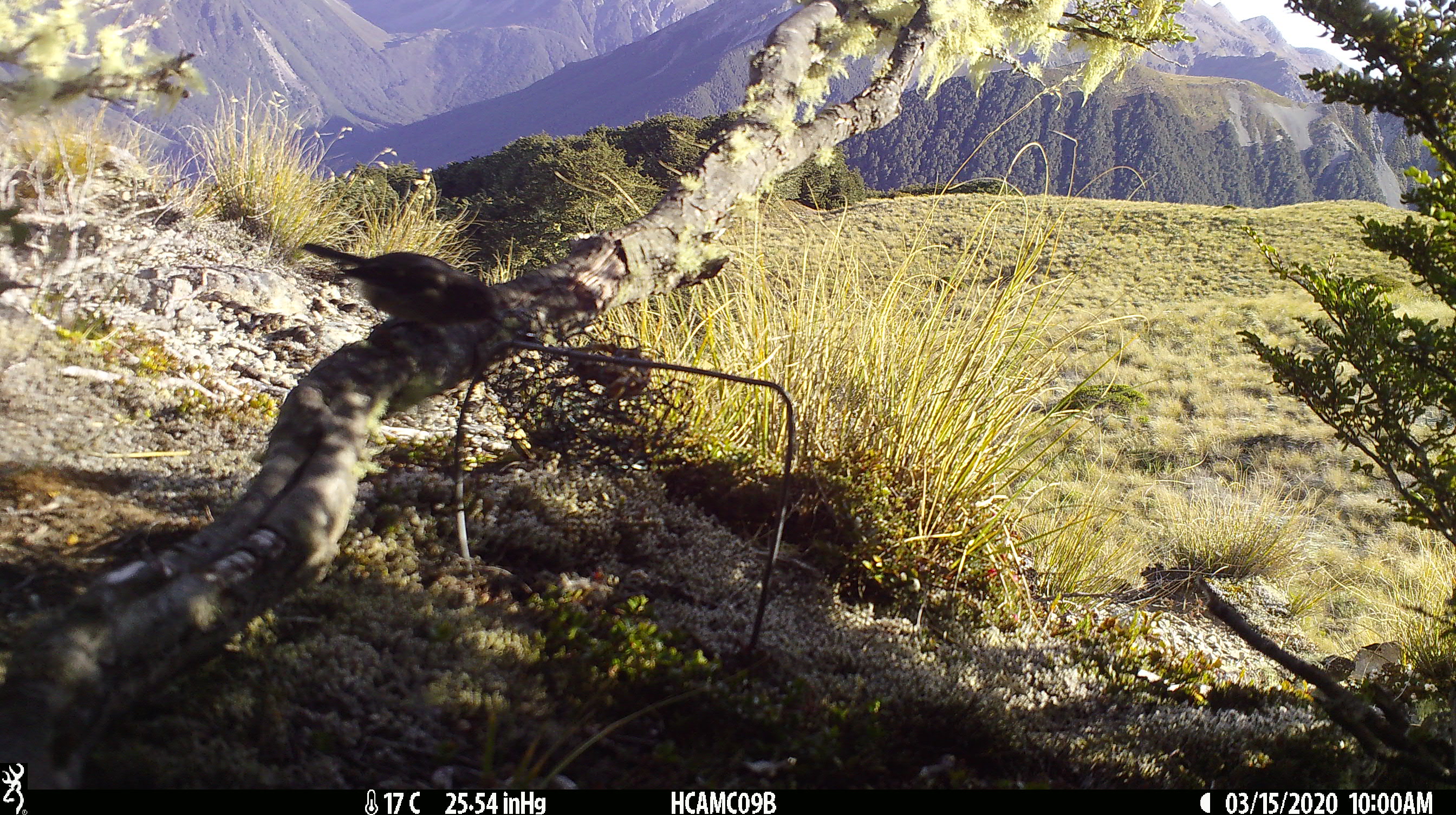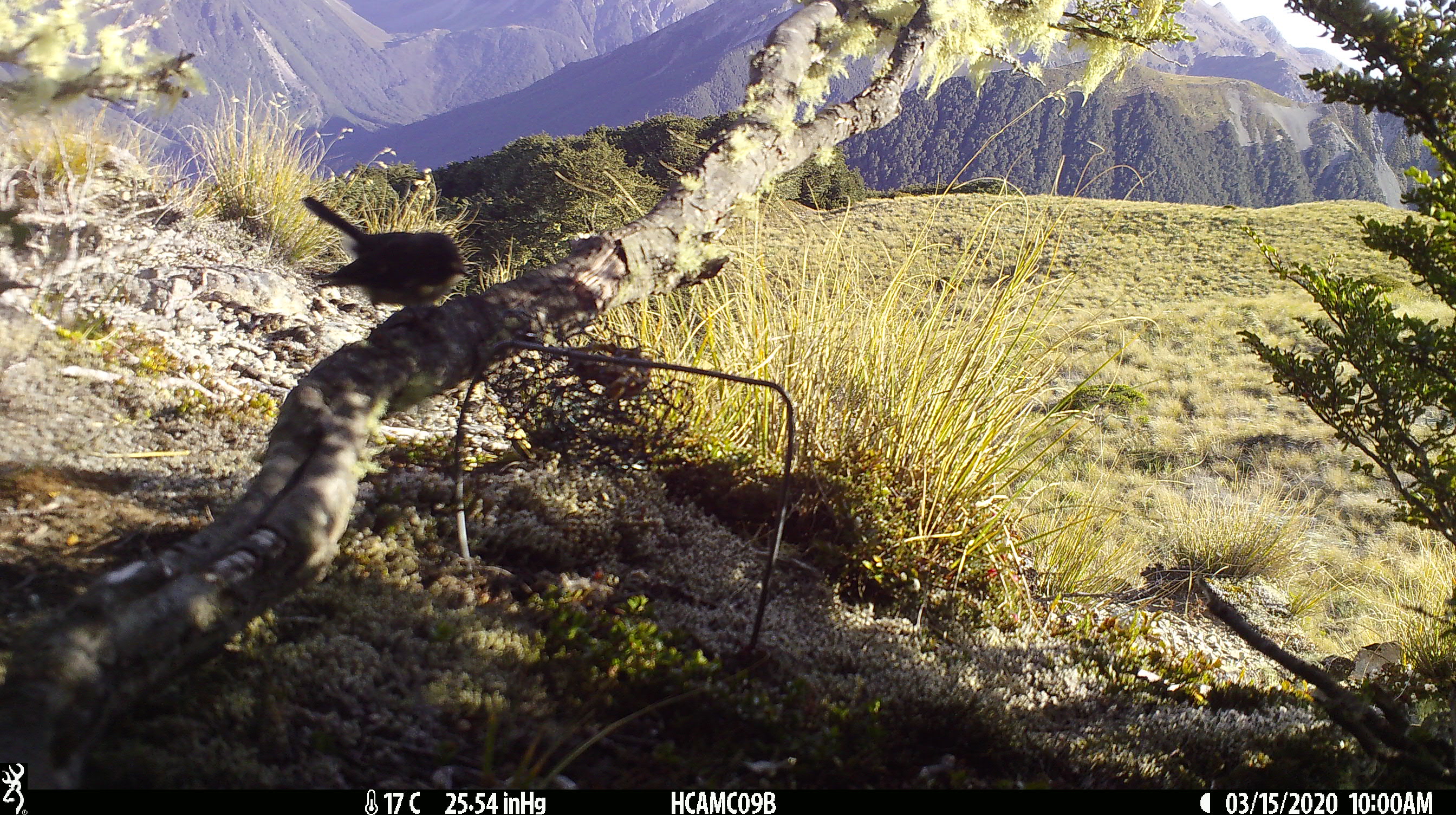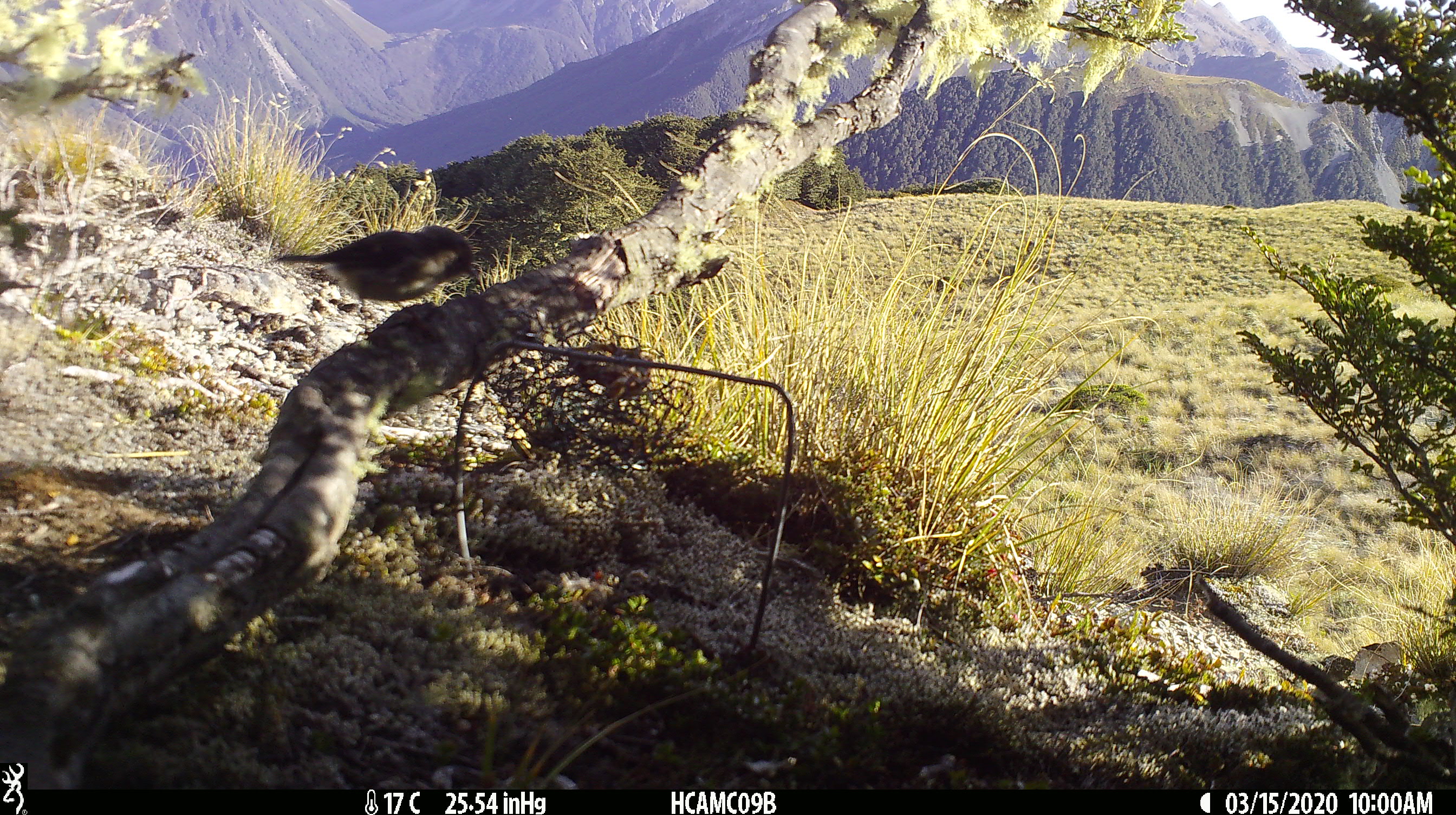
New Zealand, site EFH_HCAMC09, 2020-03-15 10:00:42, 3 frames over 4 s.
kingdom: Animalia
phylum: Chordata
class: Aves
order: Passeriformes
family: Petroicidae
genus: Petroica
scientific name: Petroica macrocephala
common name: tomtit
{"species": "tomtit (Petroica macrocephala)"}